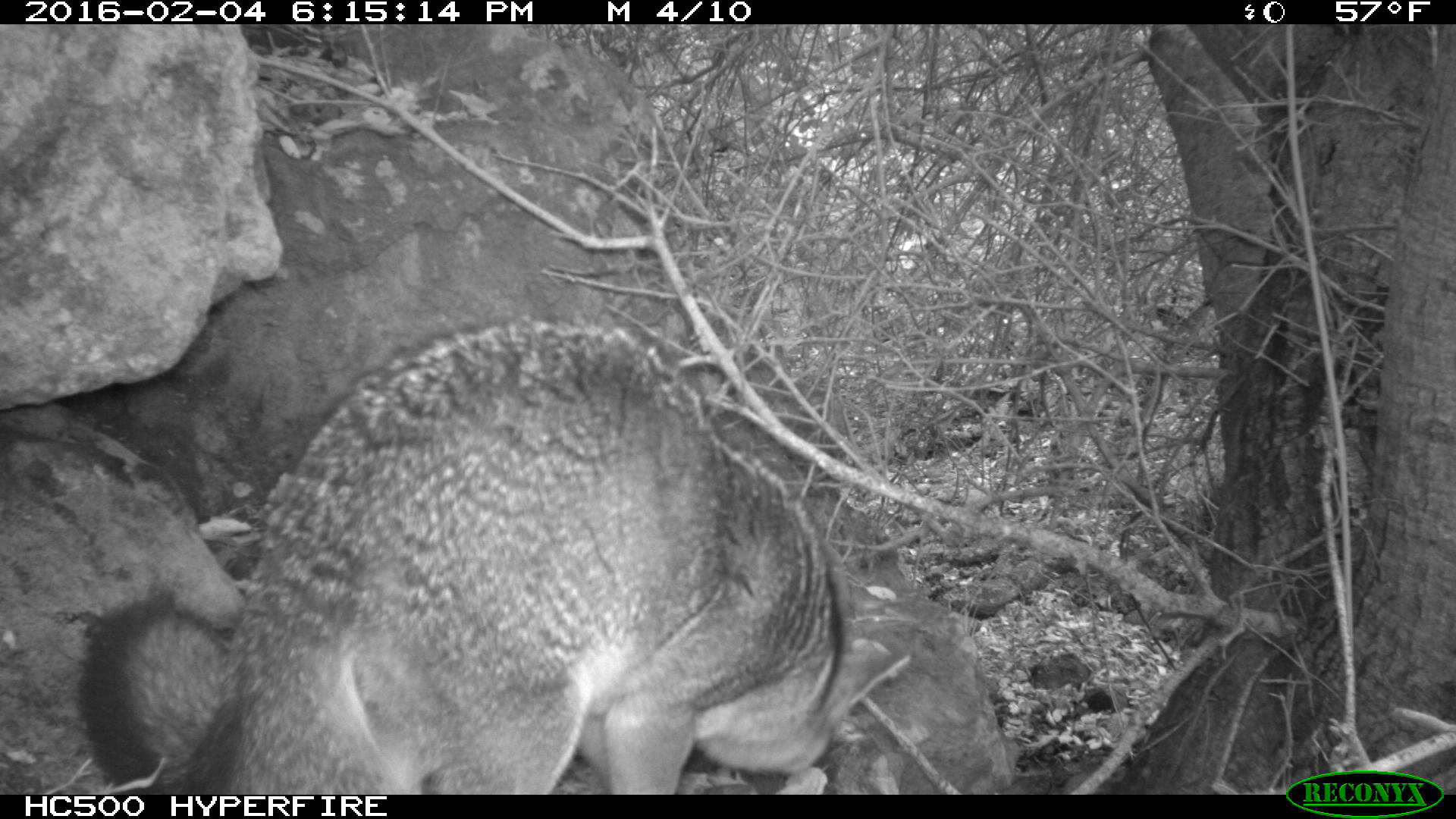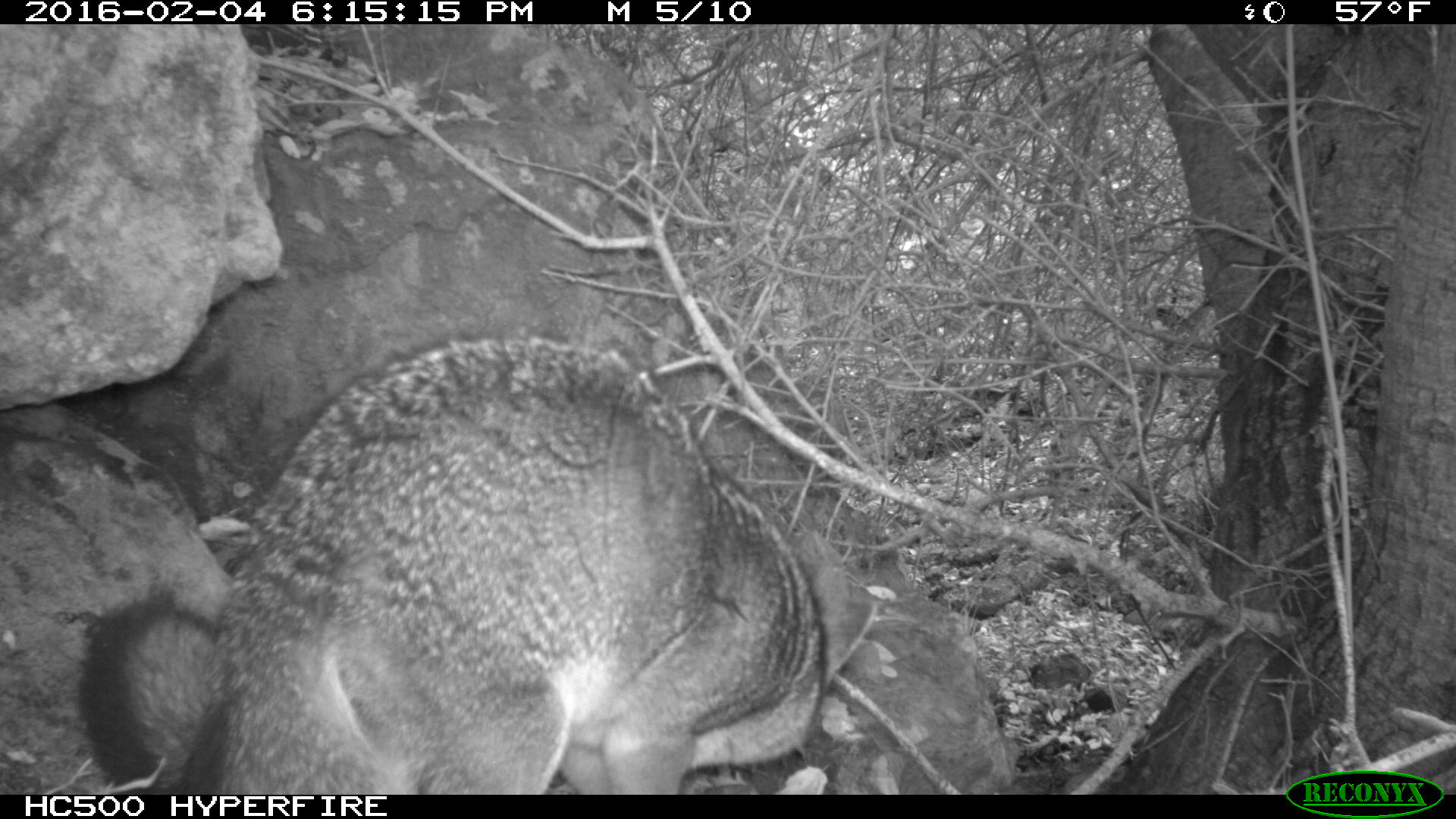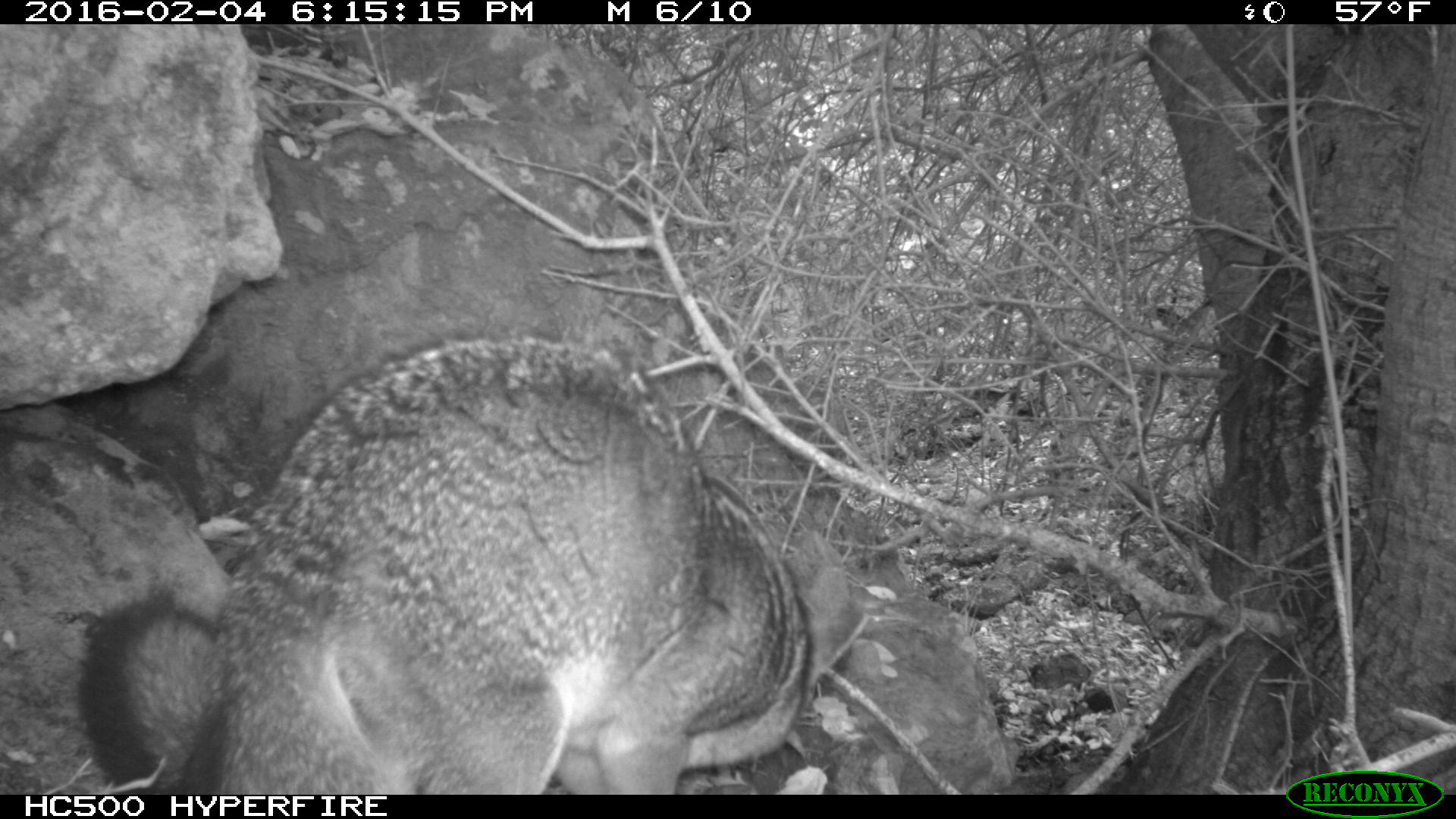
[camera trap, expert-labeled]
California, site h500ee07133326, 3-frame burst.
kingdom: Animalia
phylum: Chordata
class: Mammalia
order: Carnivora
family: Canidae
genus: Urocyon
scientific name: Urocyon littoralis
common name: island fox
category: fox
Fox (island fox) (Urocyon littoralis).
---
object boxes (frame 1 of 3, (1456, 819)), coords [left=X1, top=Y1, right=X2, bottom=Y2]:
fox: [left=79, top=315, right=911, bottom=795]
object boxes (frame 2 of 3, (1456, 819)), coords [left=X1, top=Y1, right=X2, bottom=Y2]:
fox: [left=78, top=334, right=878, bottom=794]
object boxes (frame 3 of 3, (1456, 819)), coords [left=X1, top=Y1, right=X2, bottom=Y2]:
fox: [left=79, top=327, right=870, bottom=795]